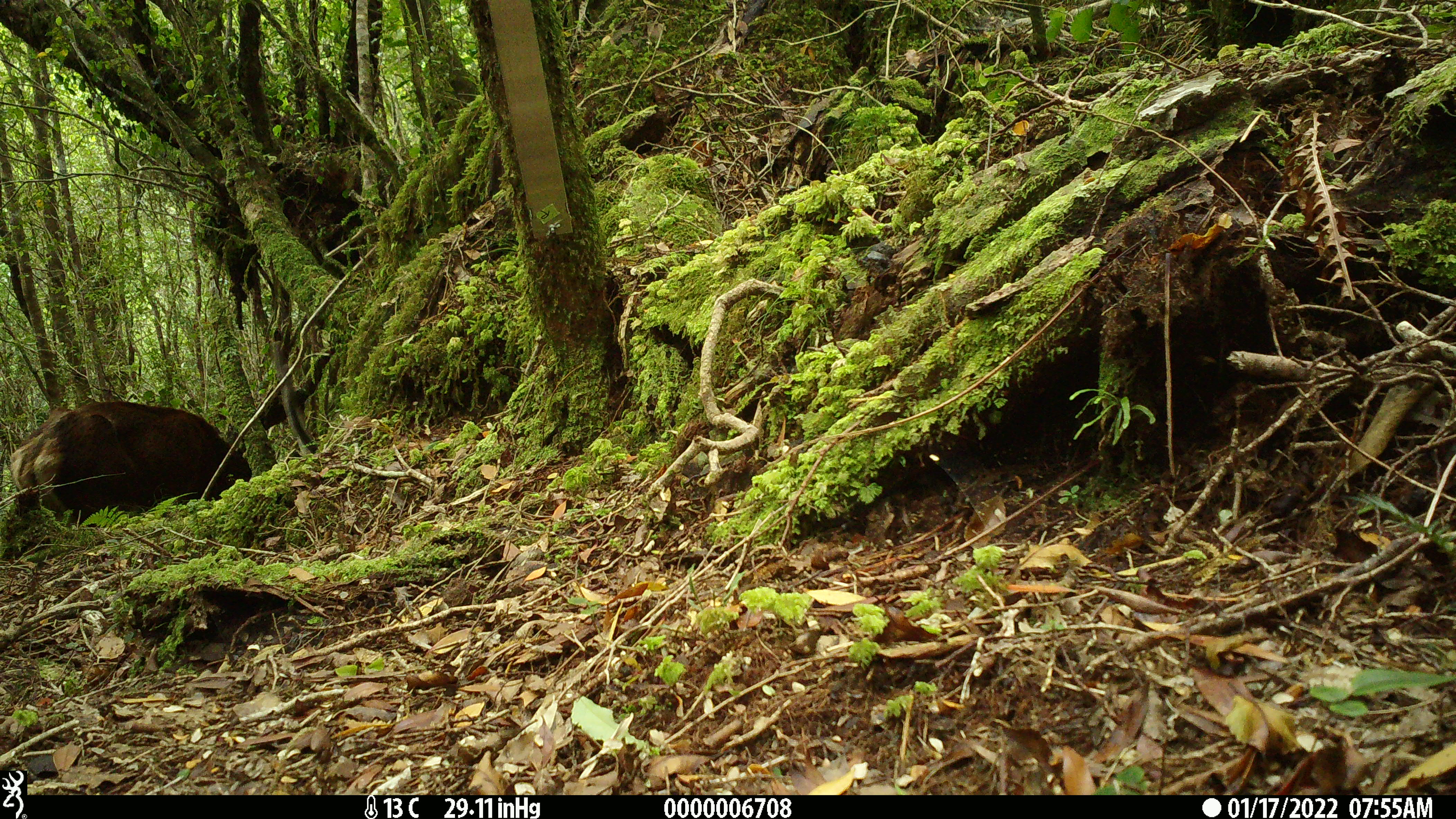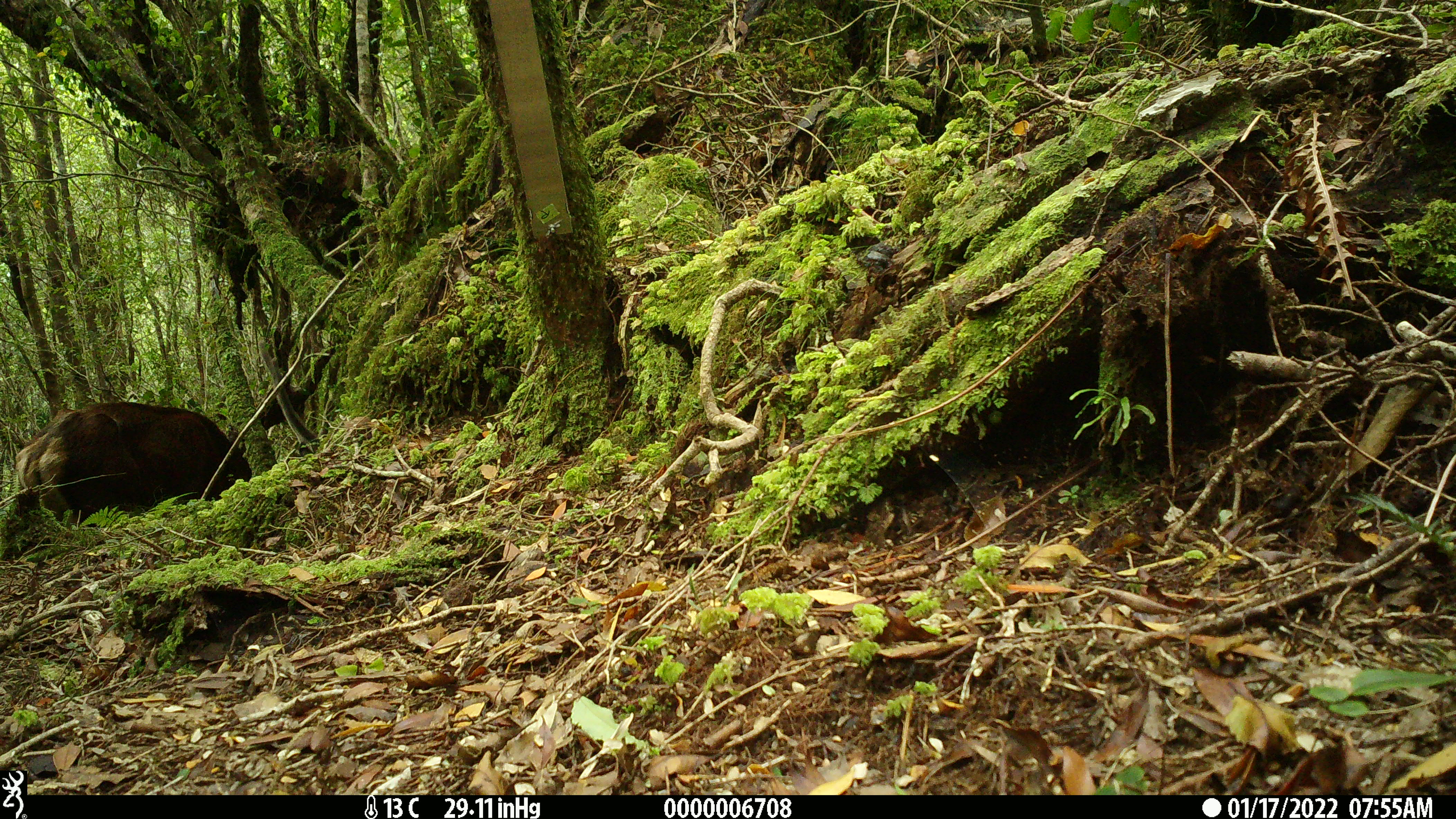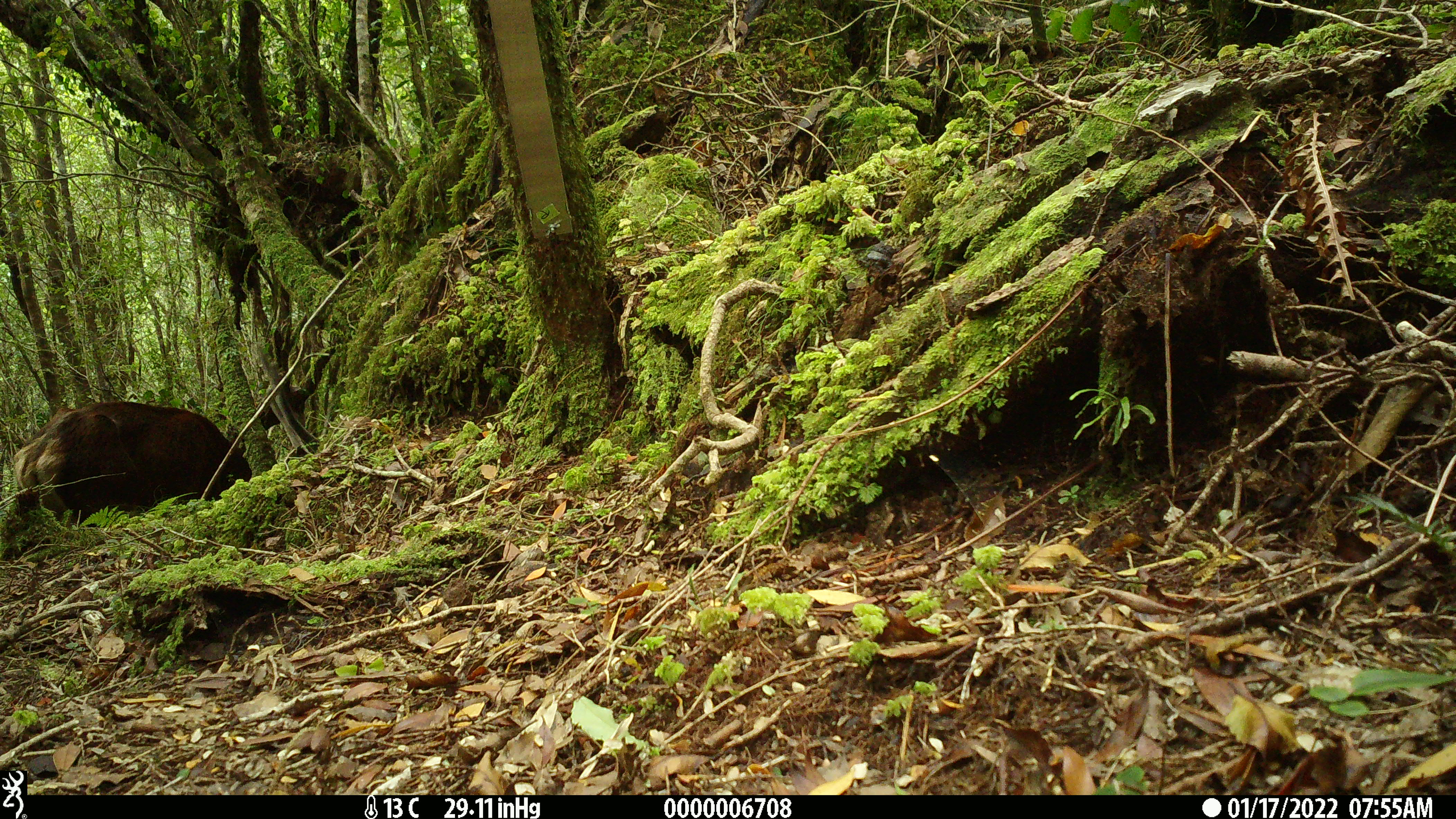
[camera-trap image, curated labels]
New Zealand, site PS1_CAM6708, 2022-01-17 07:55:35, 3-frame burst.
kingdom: Animalia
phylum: Chordata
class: Mammalia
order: Artiodactyla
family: Cervidae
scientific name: Cervidae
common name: deer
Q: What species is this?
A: Deer (Cervidae).